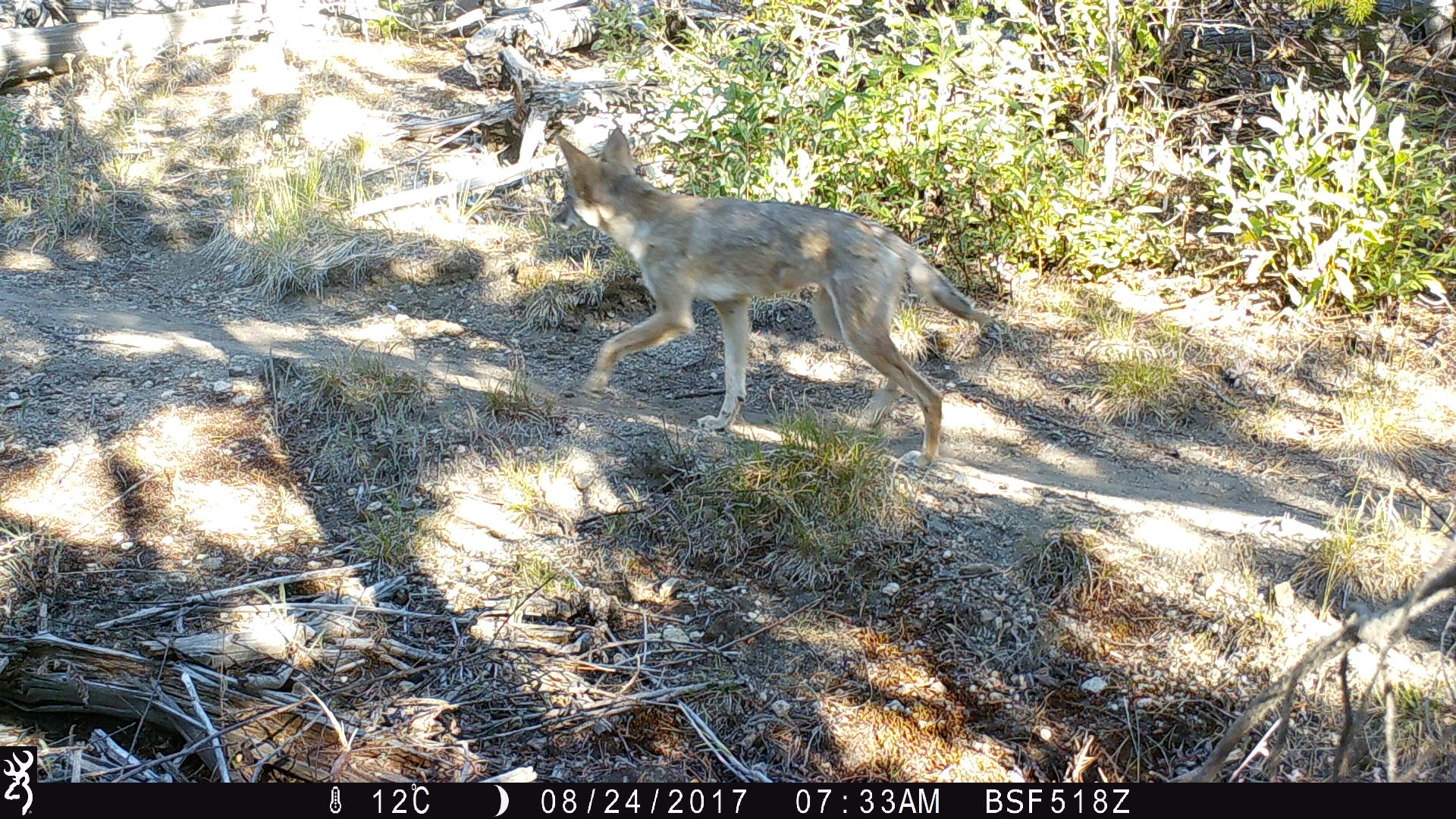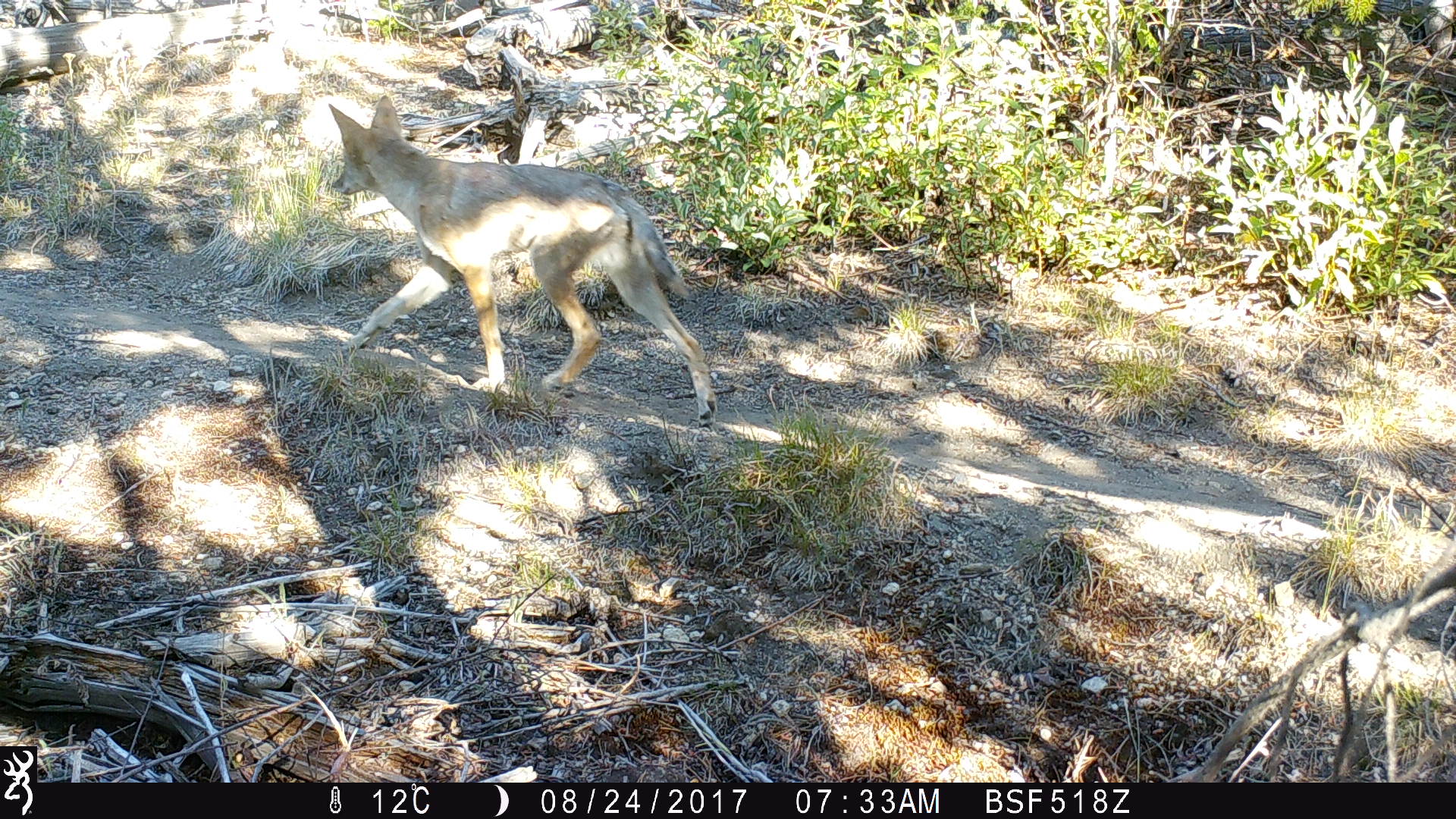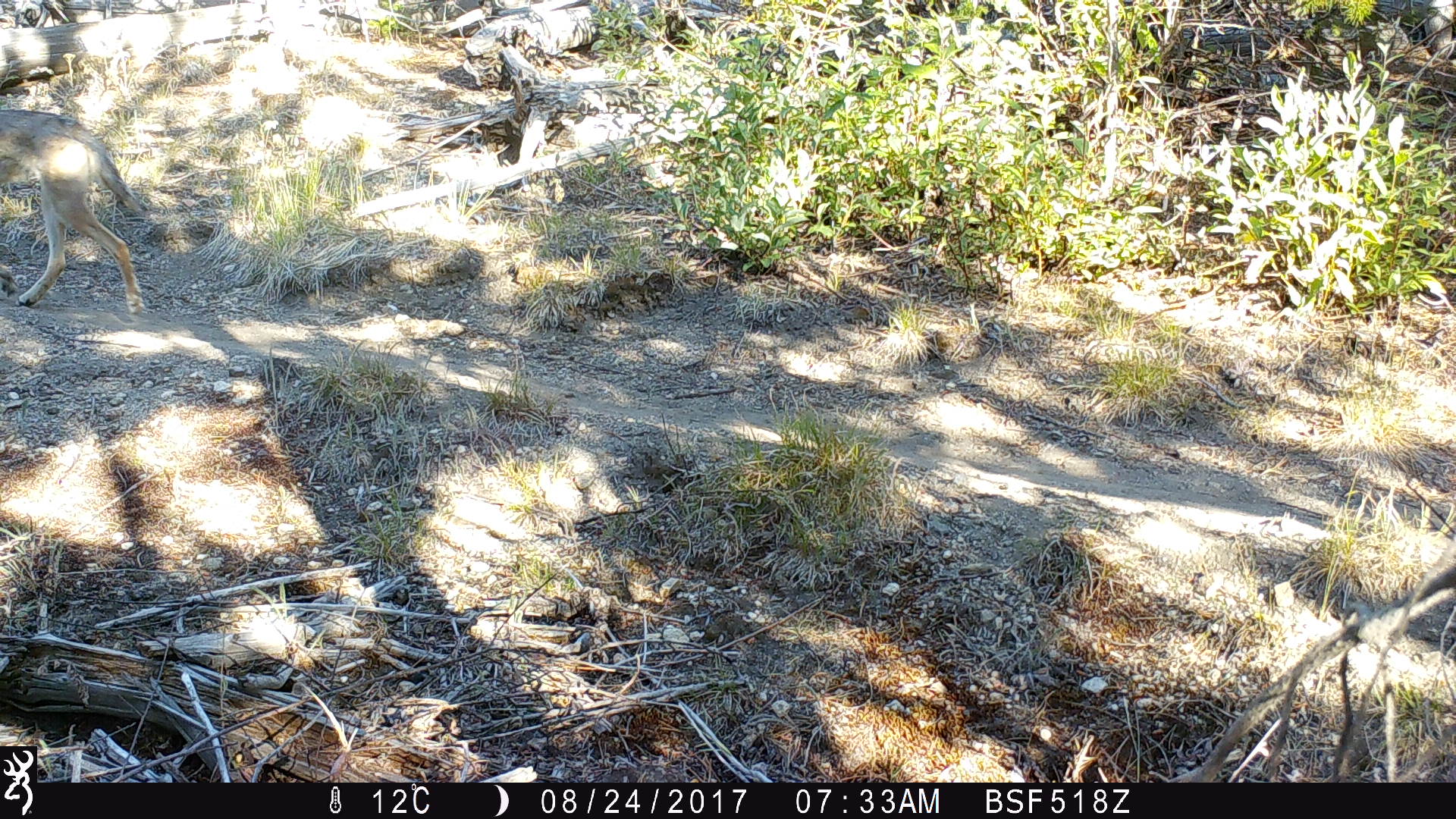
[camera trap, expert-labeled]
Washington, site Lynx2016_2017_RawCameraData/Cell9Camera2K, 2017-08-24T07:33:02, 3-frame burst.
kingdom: Animalia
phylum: Chordata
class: Mammalia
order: Carnivora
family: Canidae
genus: Canis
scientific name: Canis latrans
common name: coyote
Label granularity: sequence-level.